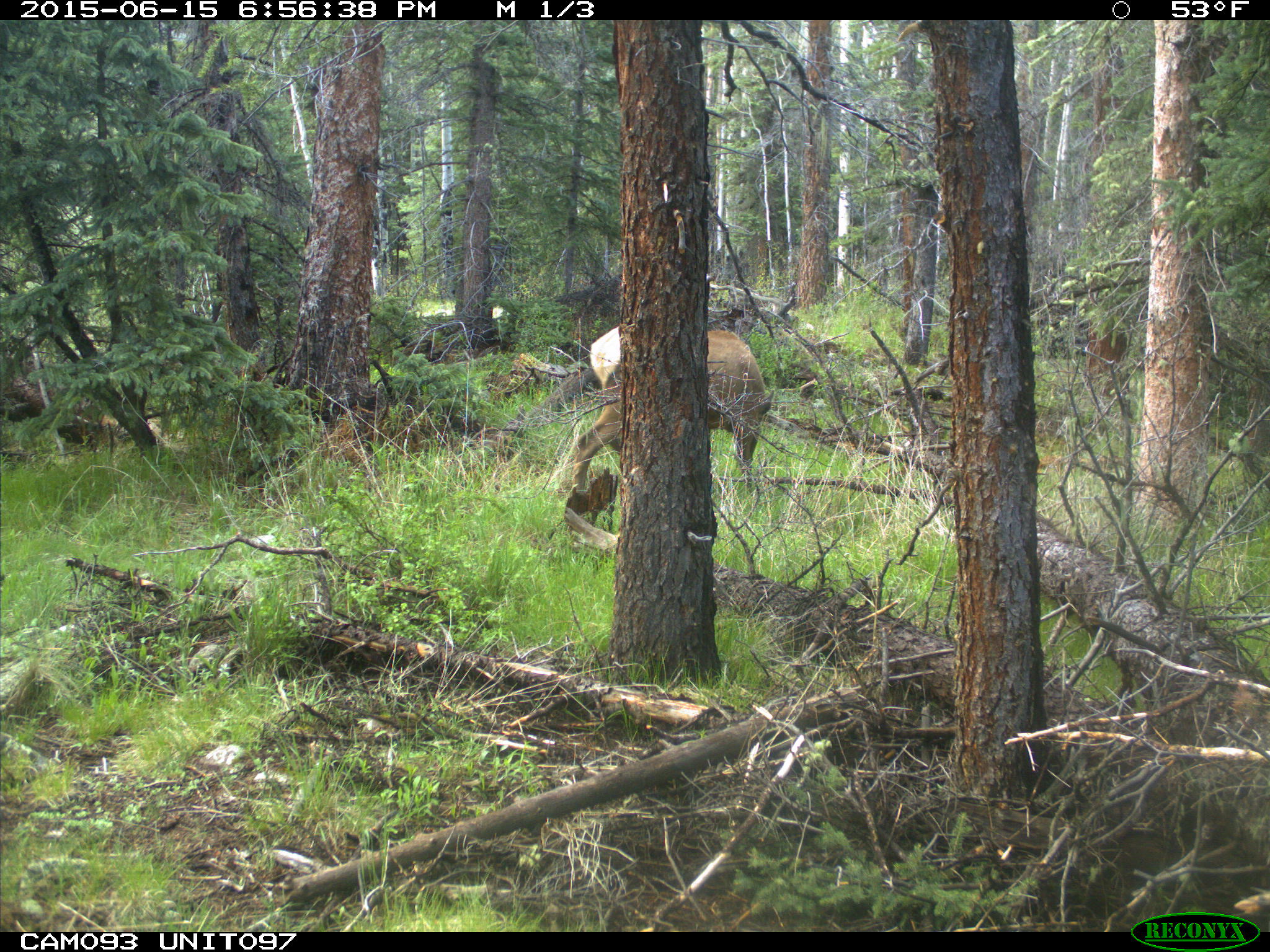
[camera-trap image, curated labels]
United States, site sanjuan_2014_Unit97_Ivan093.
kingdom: Animalia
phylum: Chordata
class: Mammalia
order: Artiodactyla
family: Cervidae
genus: Cervus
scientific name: Cervus elaphus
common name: red deer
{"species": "Cervus elaphus (red deer)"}